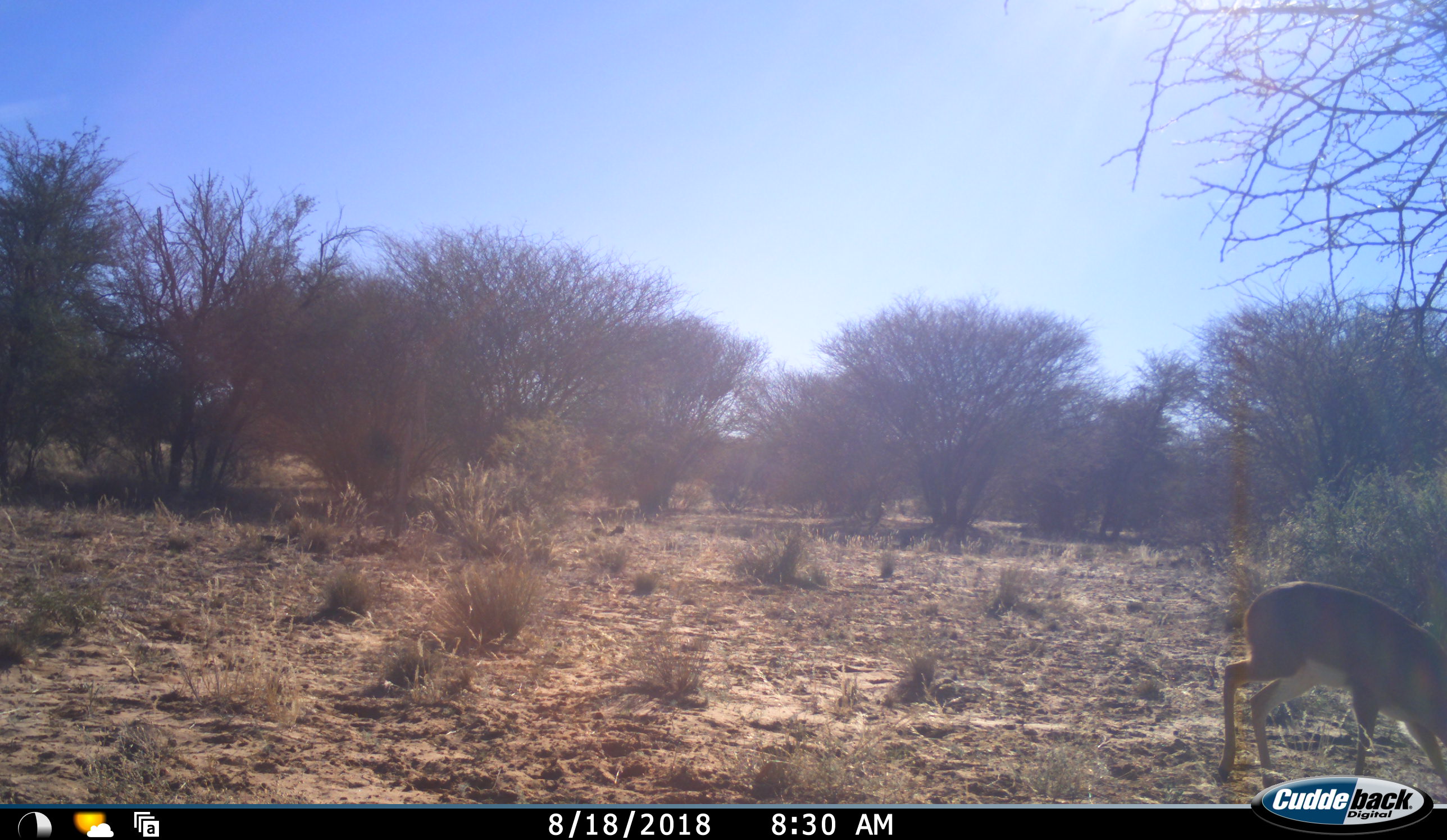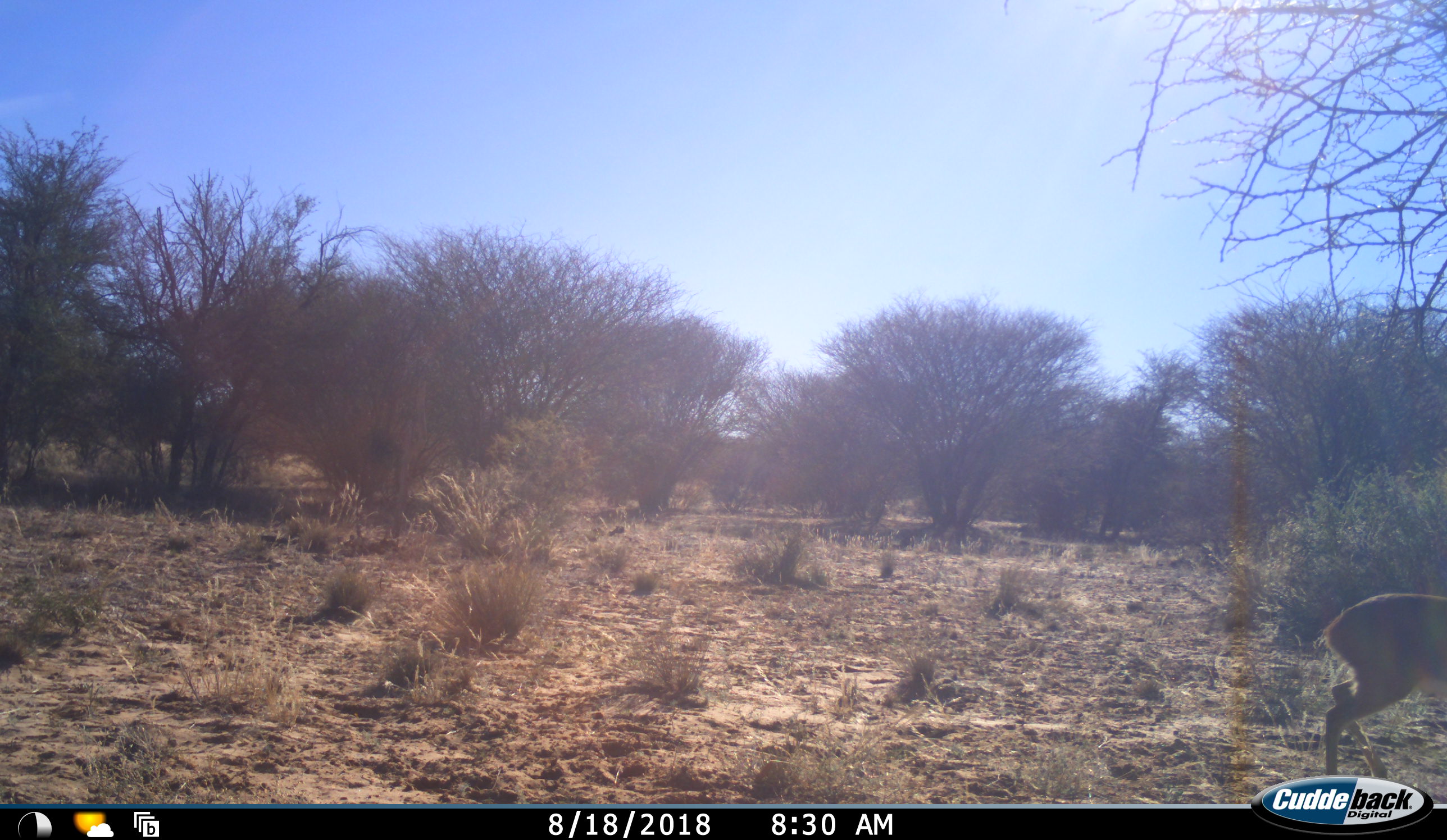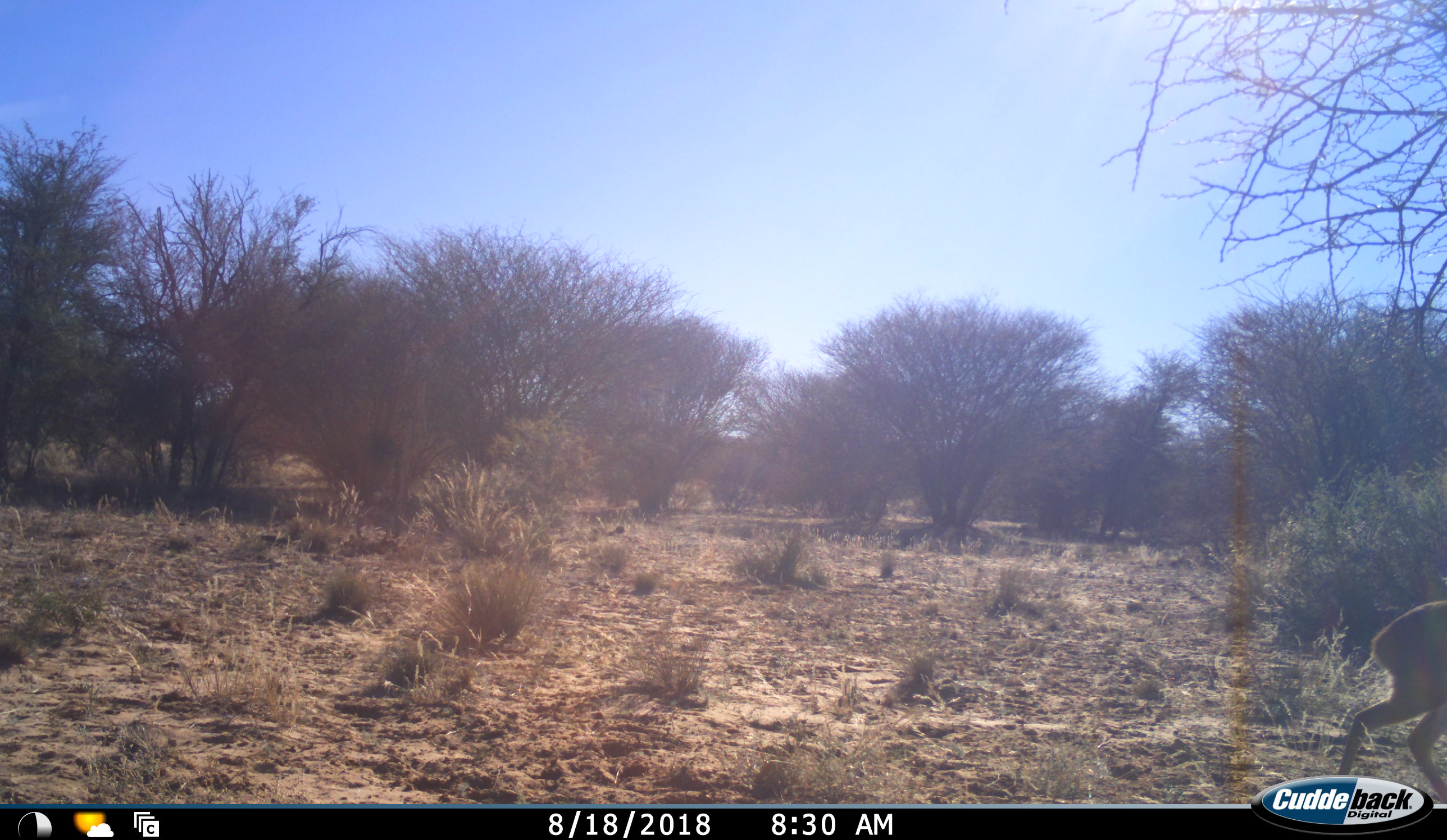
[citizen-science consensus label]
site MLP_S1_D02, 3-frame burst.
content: unidentified animal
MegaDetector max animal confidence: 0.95